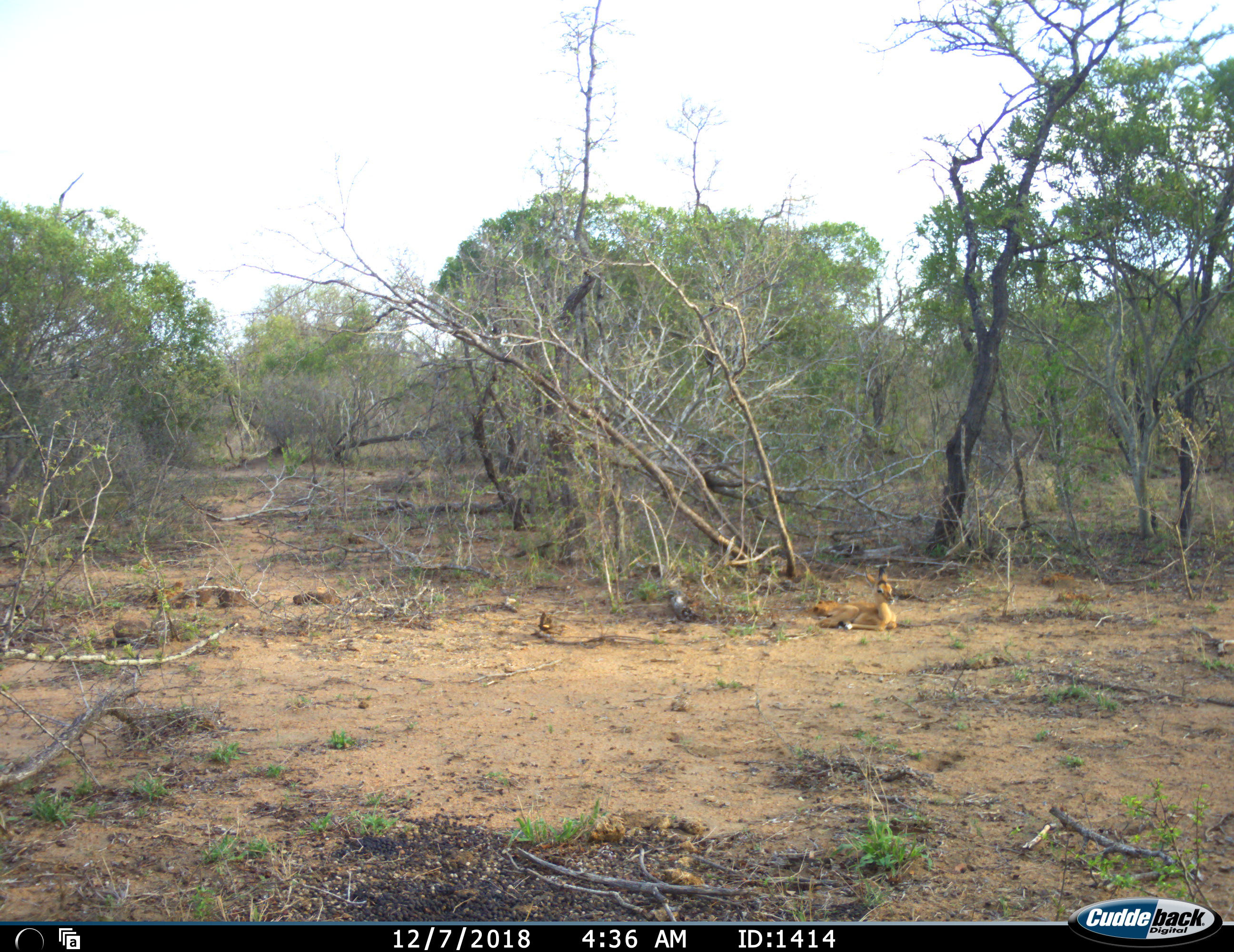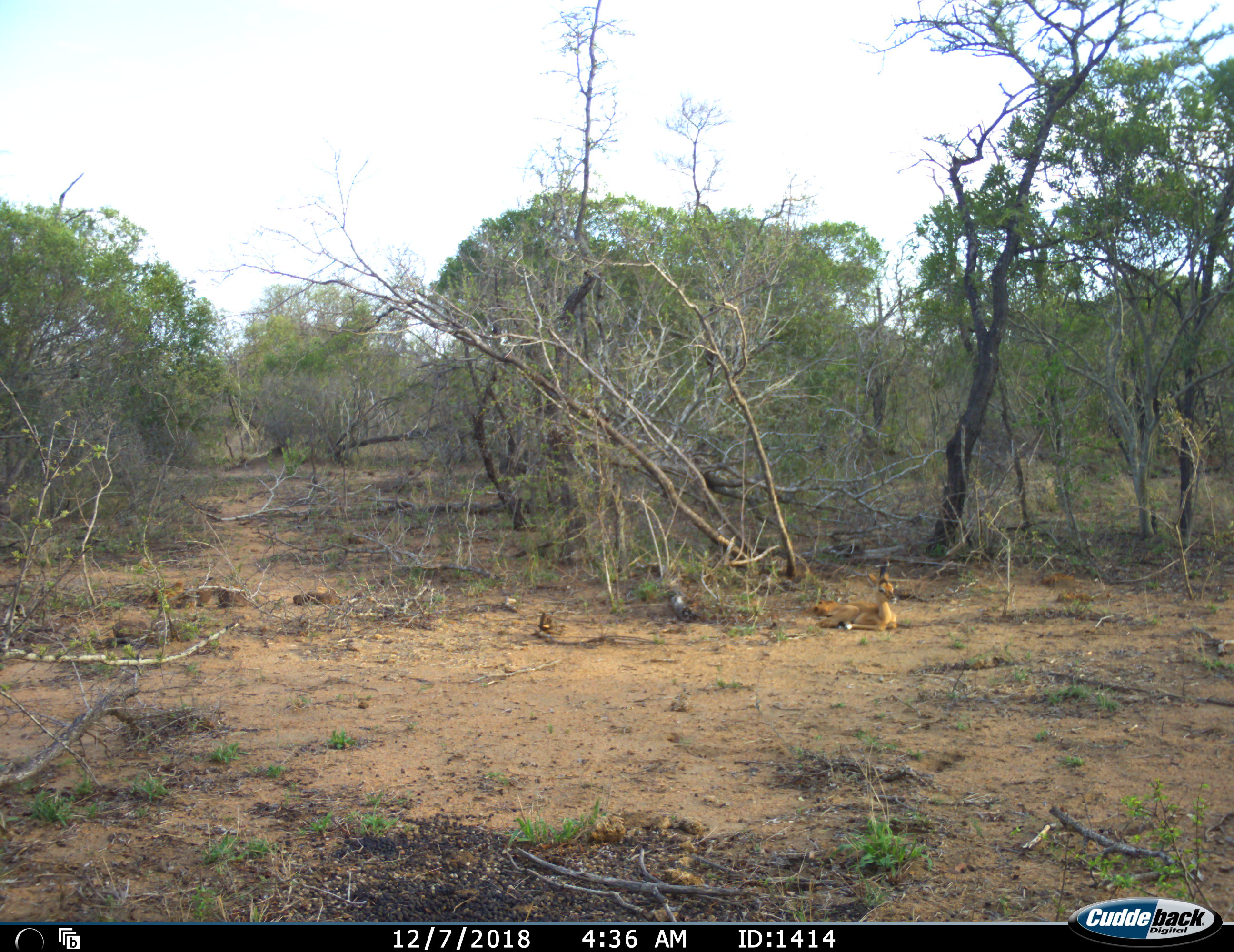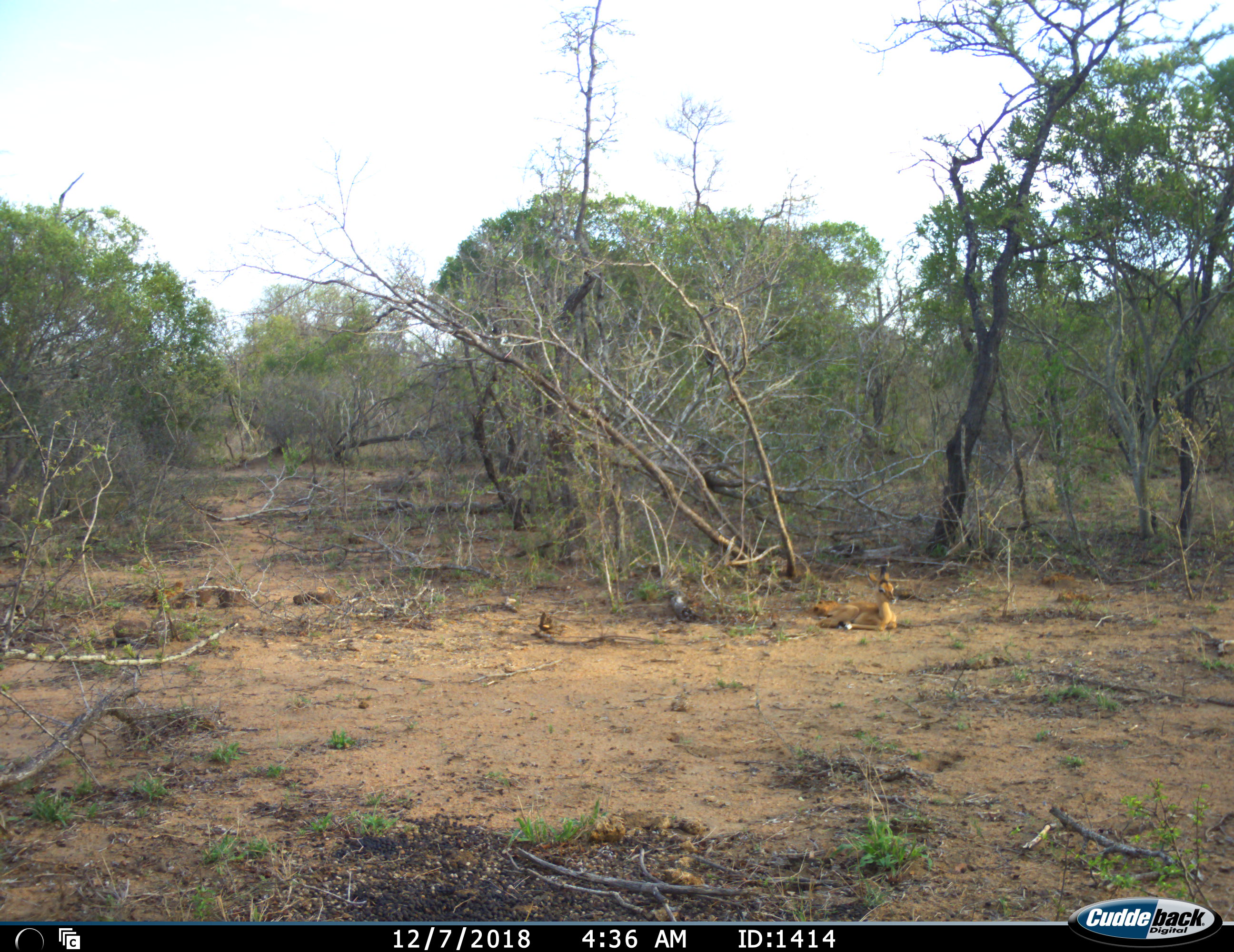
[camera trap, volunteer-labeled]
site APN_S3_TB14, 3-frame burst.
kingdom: Animalia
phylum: Chordata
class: Mammalia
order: Artiodactyla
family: Bovidae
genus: Aepyceros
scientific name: Aepyceros melampus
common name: impala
Impala (Aepyceros melampus), count 1. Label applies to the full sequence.